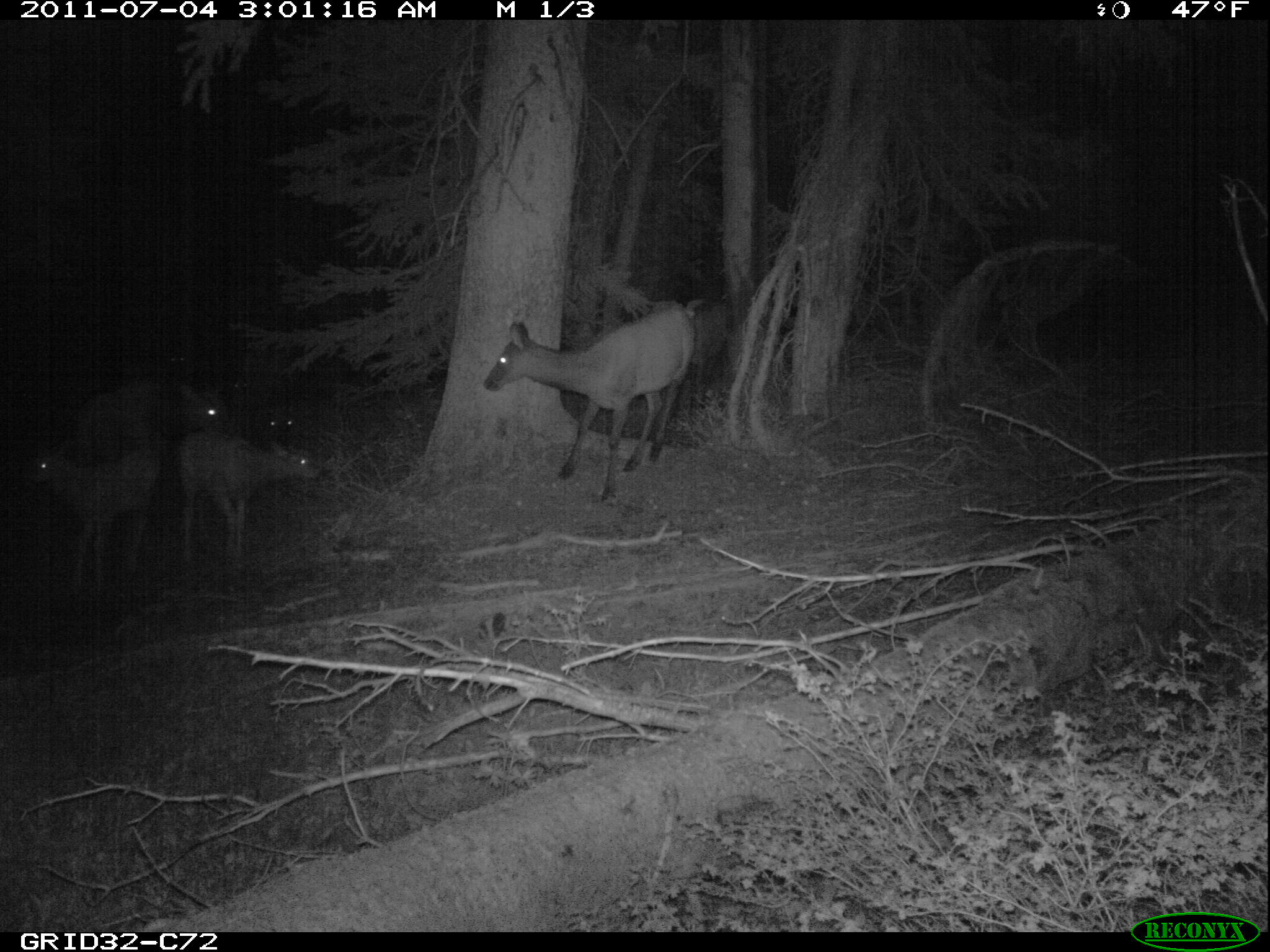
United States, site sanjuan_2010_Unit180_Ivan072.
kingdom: Animalia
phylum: Chordata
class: Mammalia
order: Artiodactyla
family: Cervidae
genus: Cervus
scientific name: Cervus elaphus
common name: red deer